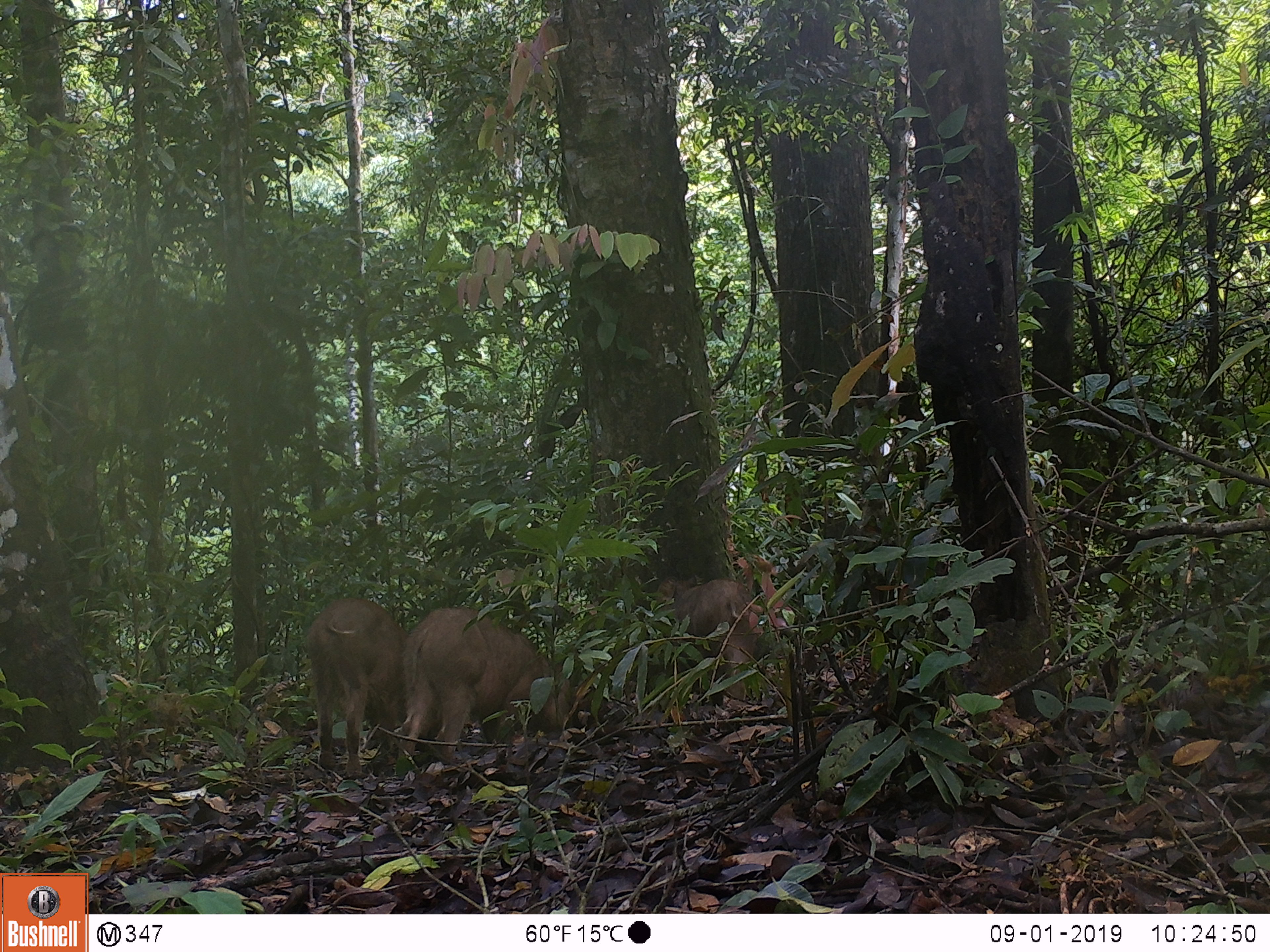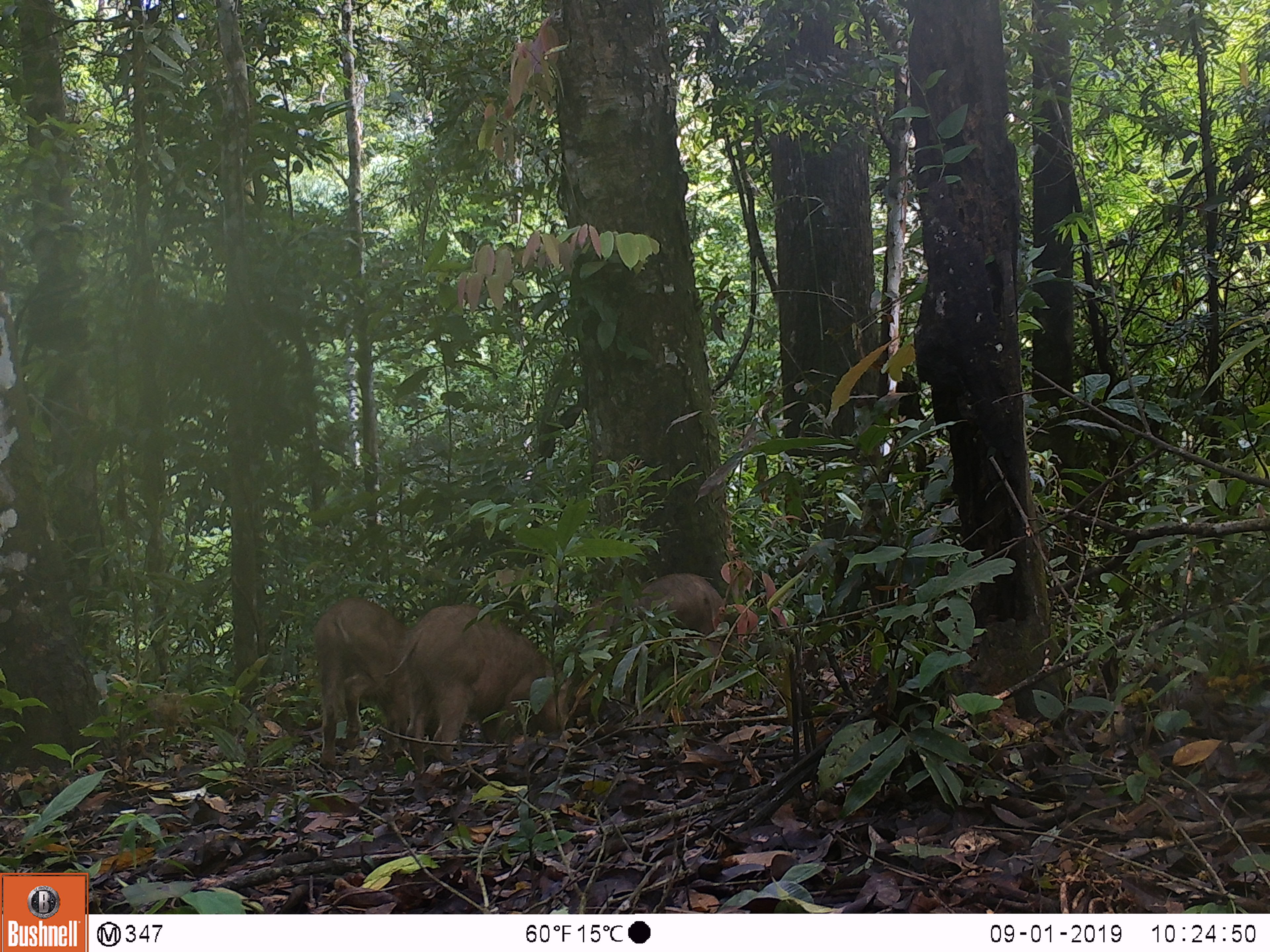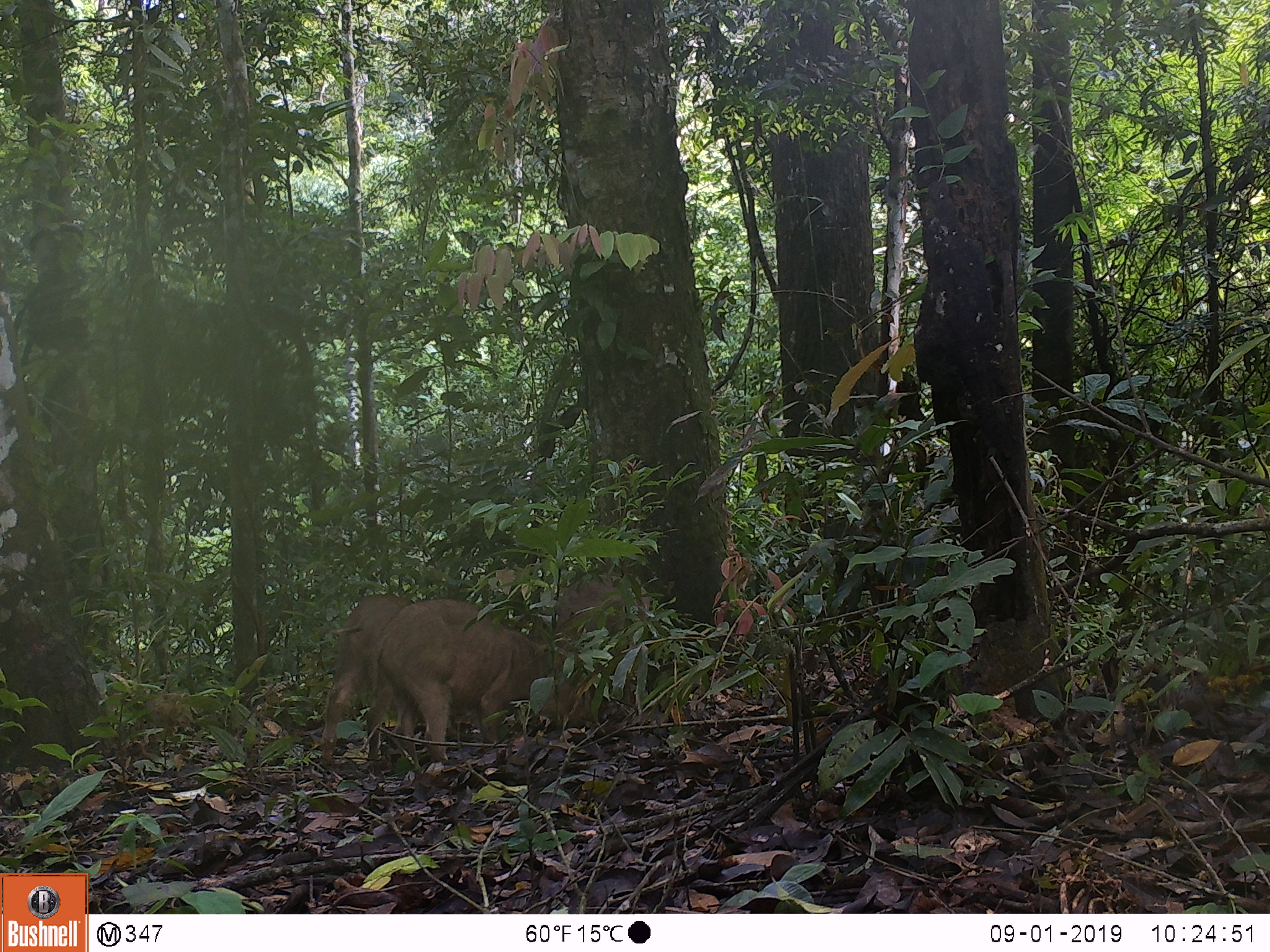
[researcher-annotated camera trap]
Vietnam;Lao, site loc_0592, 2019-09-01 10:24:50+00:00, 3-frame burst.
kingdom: Animalia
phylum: Chordata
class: Mammalia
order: Artiodactyla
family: Suidae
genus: Sus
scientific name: Sus scrofa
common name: eurasian wild pig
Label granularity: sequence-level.